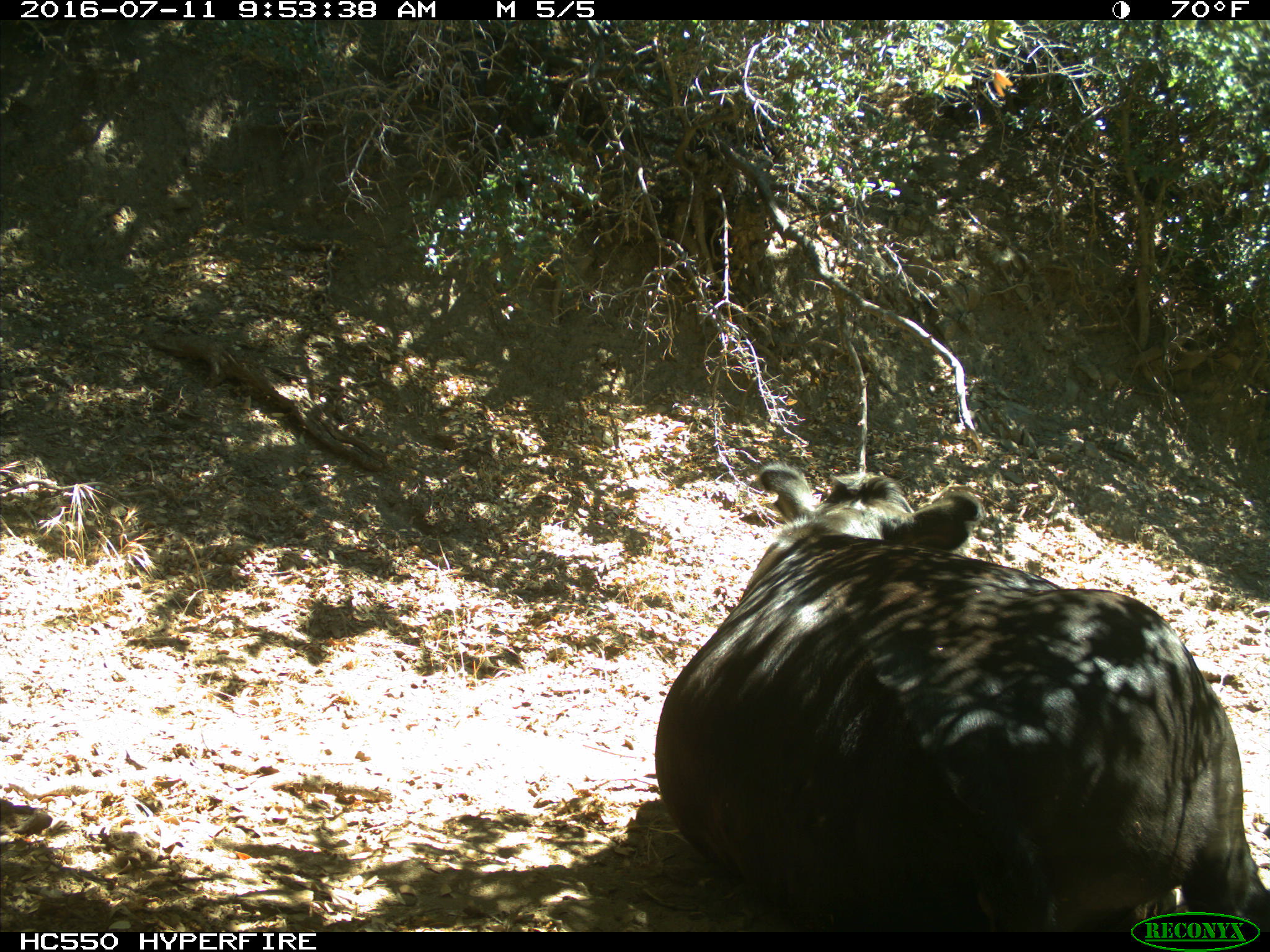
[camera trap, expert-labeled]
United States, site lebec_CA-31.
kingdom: Animalia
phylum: Chordata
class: Mammalia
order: Artiodactyla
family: Bovidae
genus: Bos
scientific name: Bos taurus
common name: domestic cow